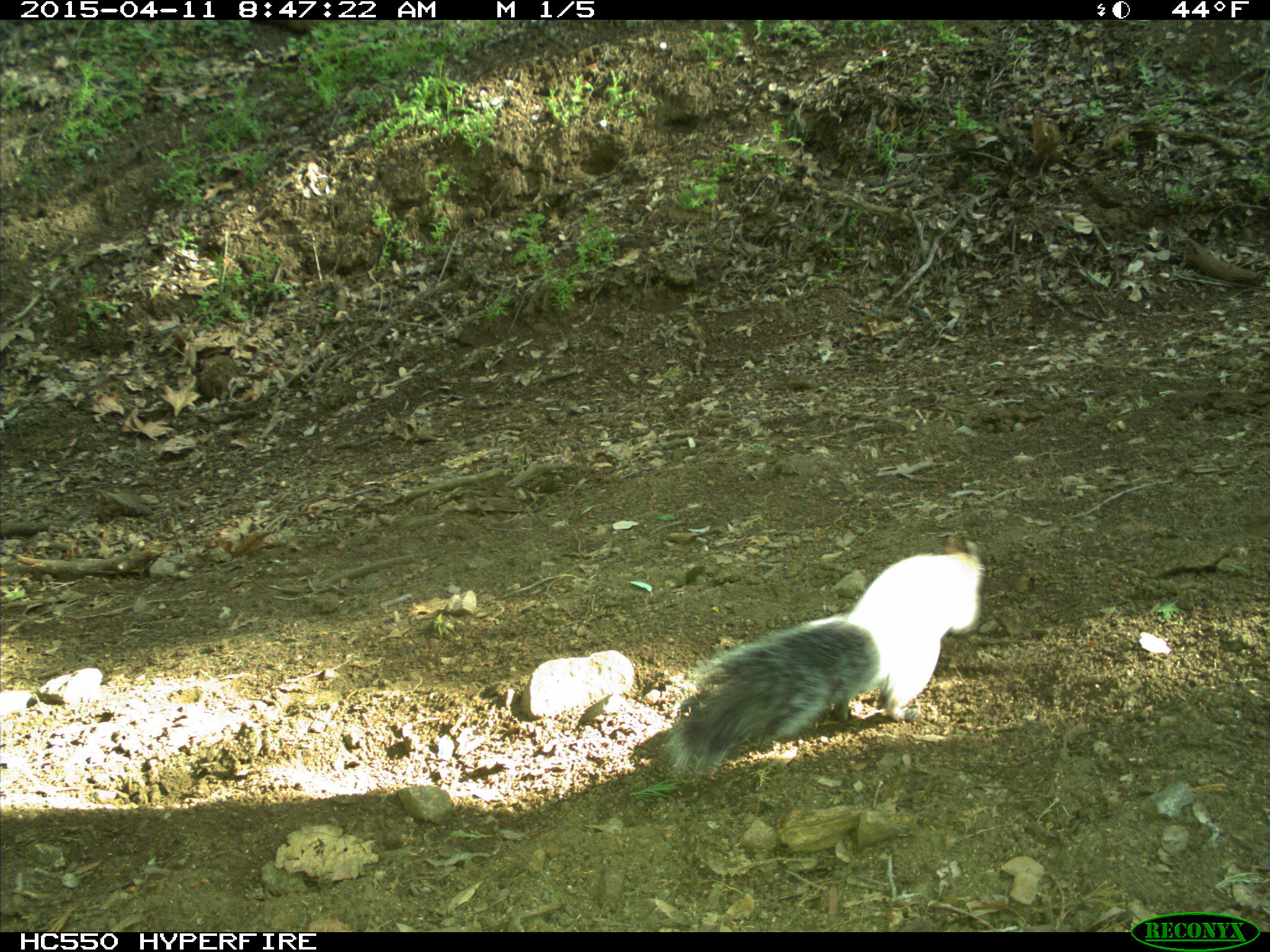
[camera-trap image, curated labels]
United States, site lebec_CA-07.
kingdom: Animalia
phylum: Chordata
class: Mammalia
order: Rodentia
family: Sciuridae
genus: Sciurus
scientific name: Sciurus carolinensis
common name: eastern gray squirrel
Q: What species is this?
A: Sciurus carolinensis (eastern gray squirrel).